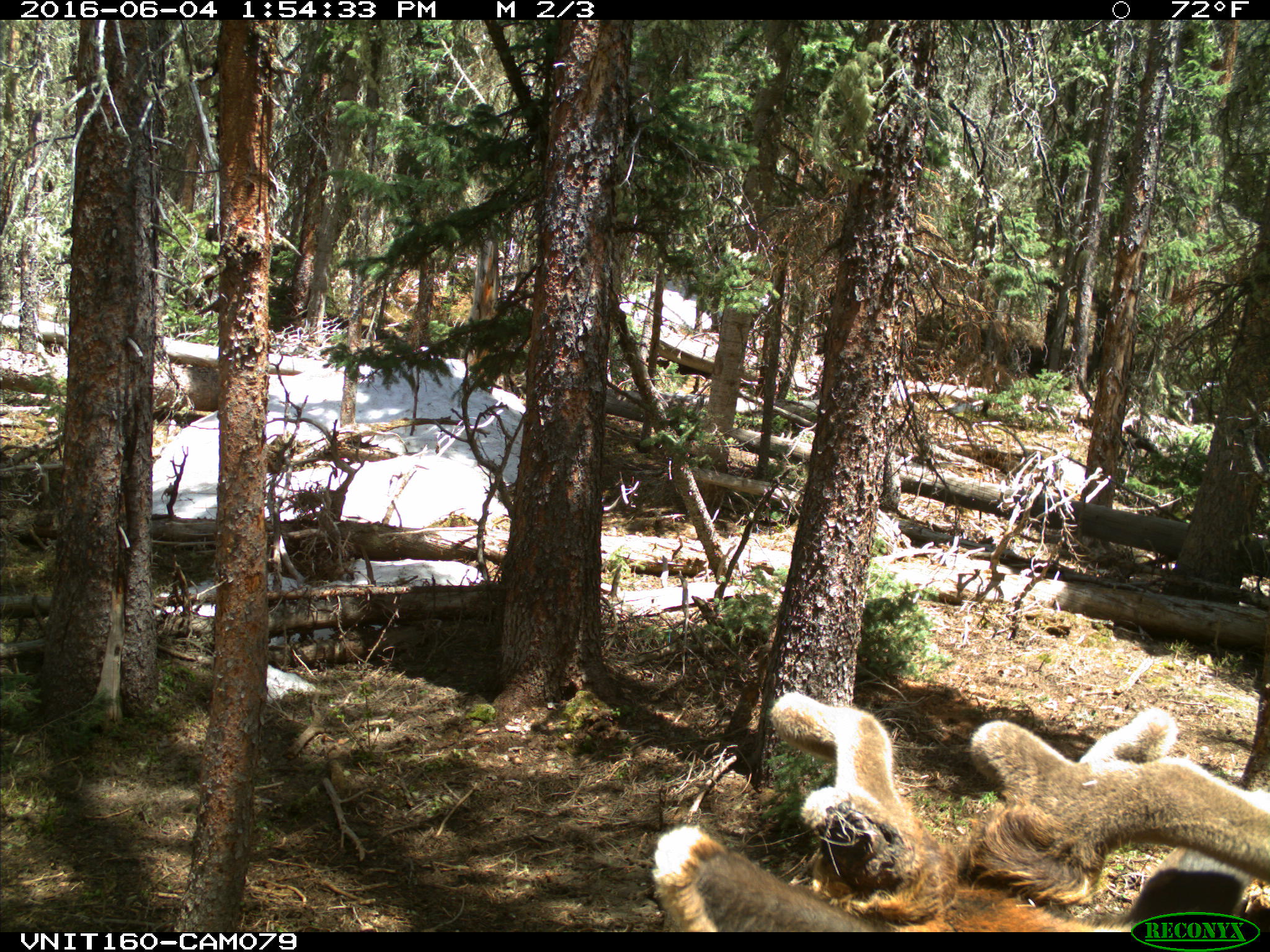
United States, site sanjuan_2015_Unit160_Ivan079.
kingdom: Animalia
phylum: Chordata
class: Mammalia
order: Artiodactyla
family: Cervidae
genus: Cervus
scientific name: Cervus elaphus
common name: red deer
Cervus elaphus (red deer).